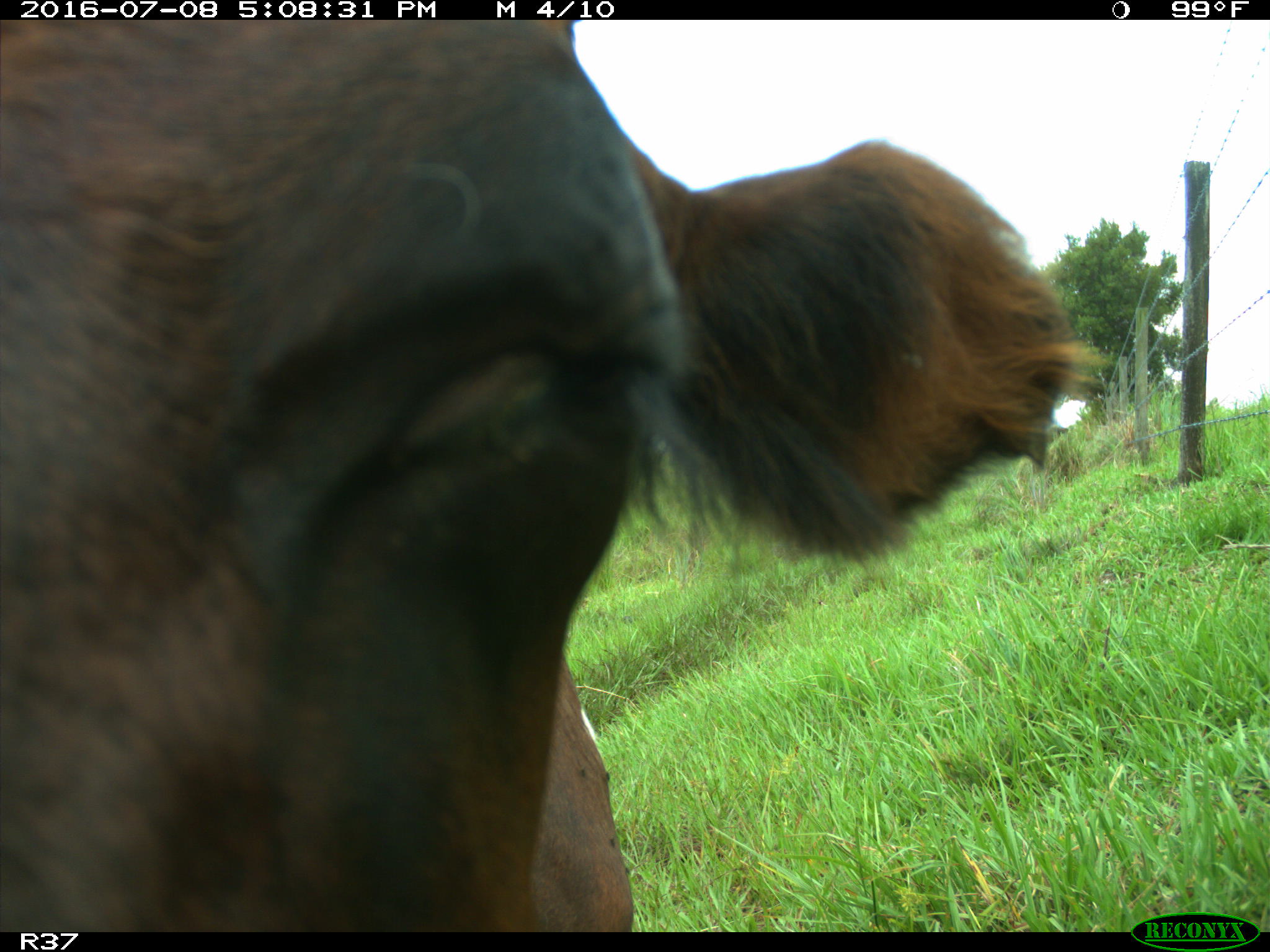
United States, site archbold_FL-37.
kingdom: Animalia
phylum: Chordata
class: Mammalia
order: Artiodactyla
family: Bovidae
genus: Bos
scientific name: Bos taurus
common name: domestic cow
Bos taurus (domestic cow).